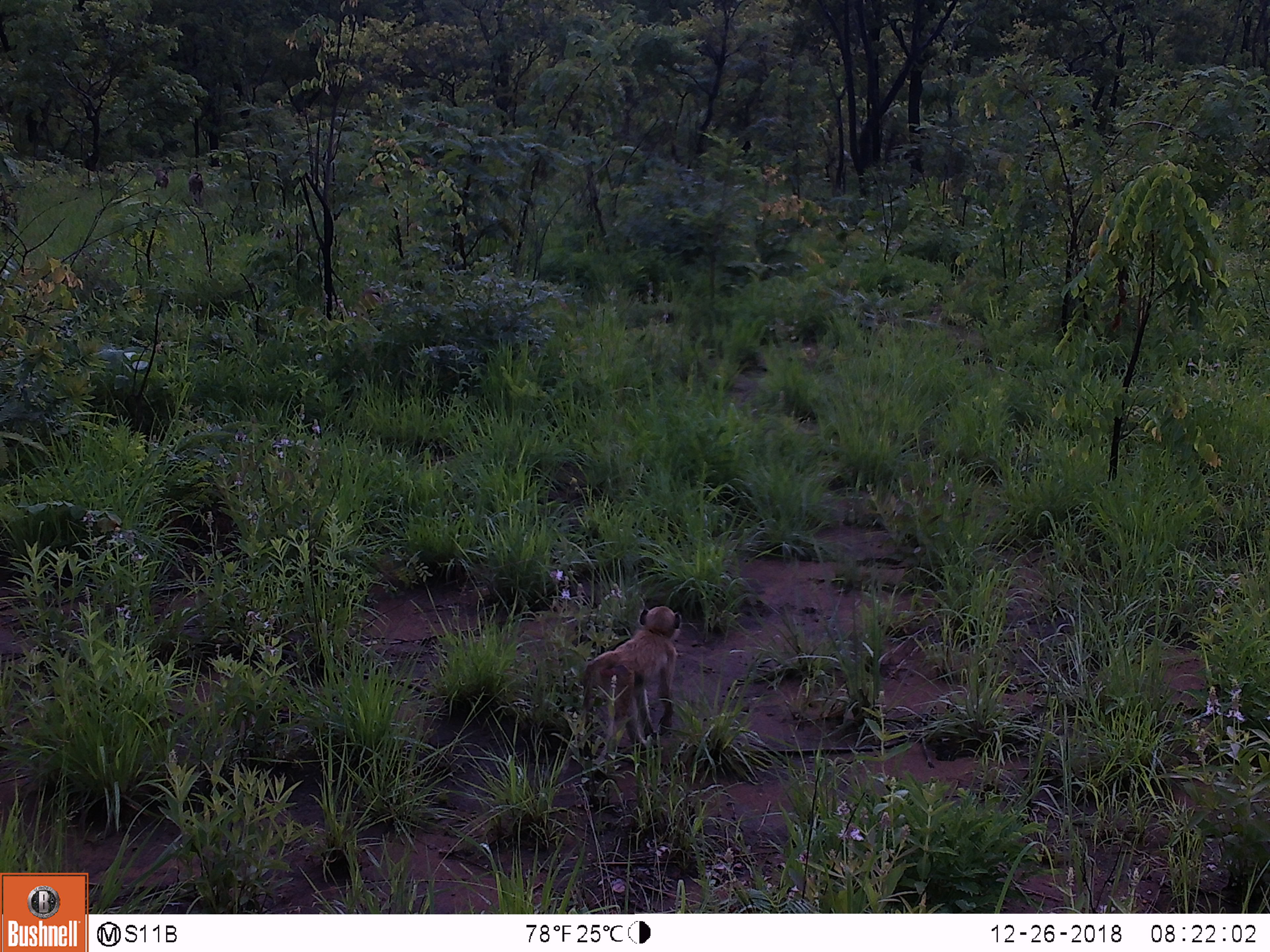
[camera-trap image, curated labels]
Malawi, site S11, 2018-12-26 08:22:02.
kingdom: Animalia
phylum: Chordata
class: Mammalia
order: Primates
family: Cercopithecidae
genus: Papio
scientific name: Papio cynocephalus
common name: yellow baboon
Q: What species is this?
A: Yellow baboon (Papio cynocephalus).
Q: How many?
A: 1.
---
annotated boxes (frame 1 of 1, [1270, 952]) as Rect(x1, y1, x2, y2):
yellow baboon: Rect(555, 599, 693, 783)